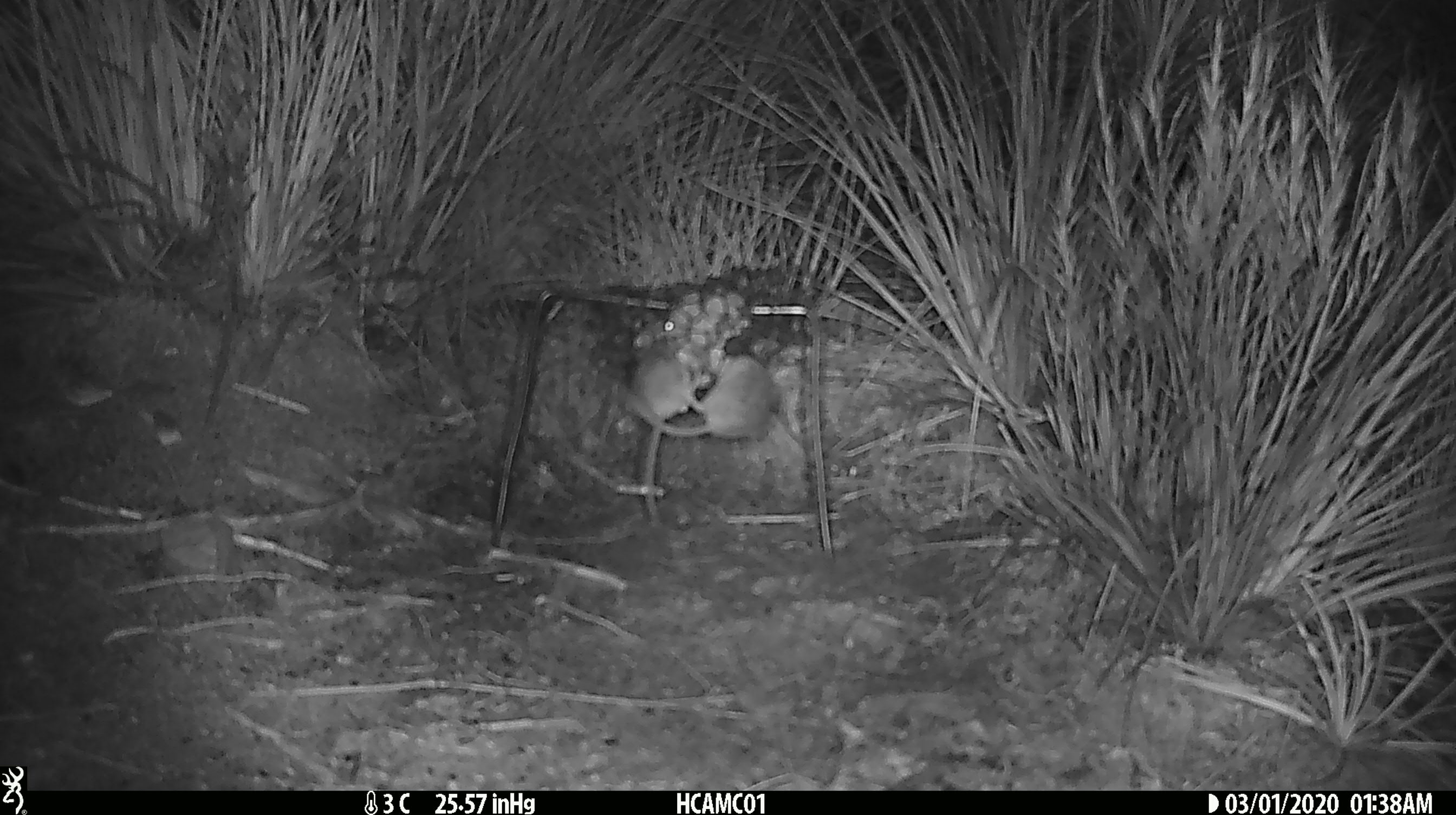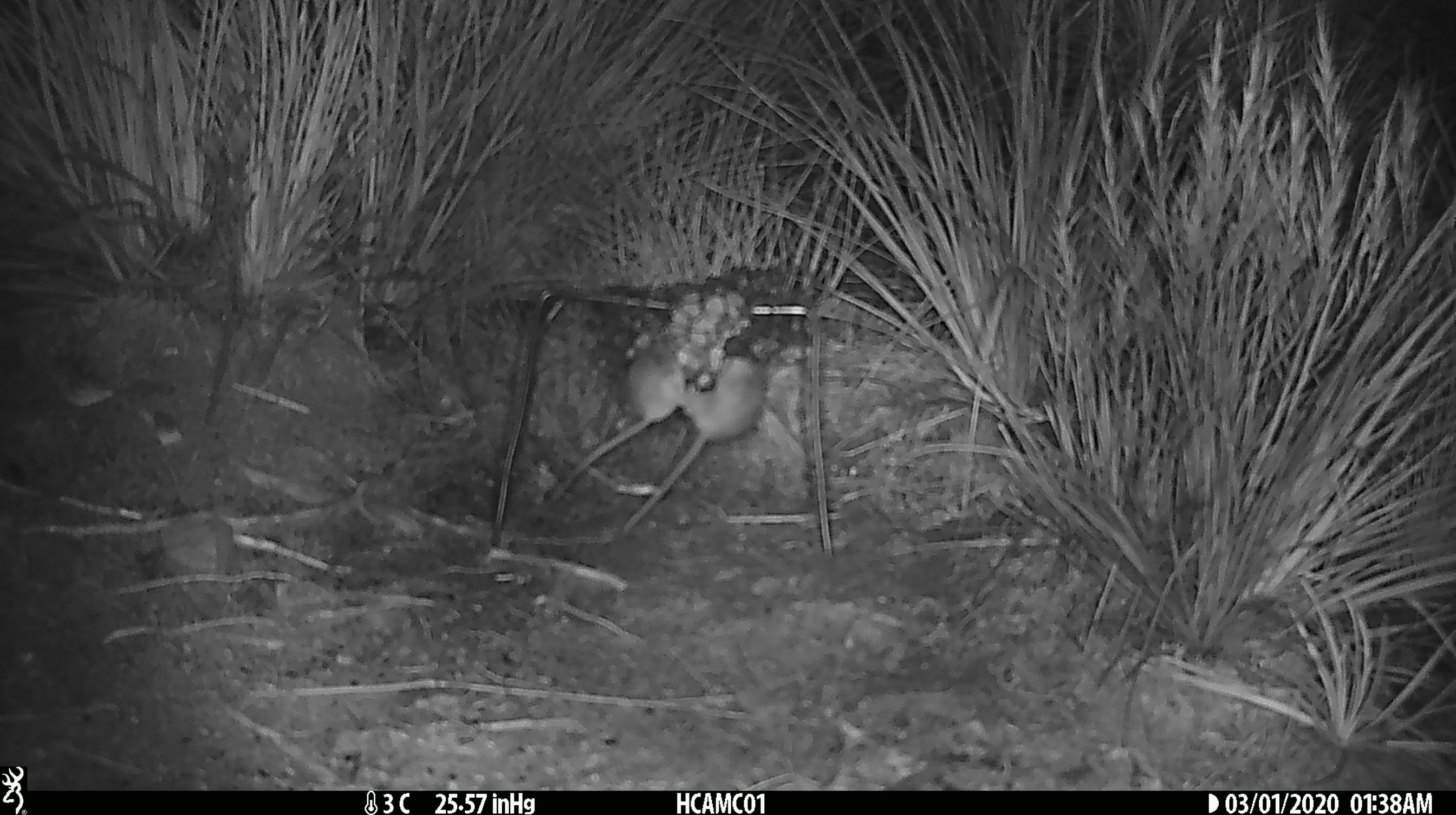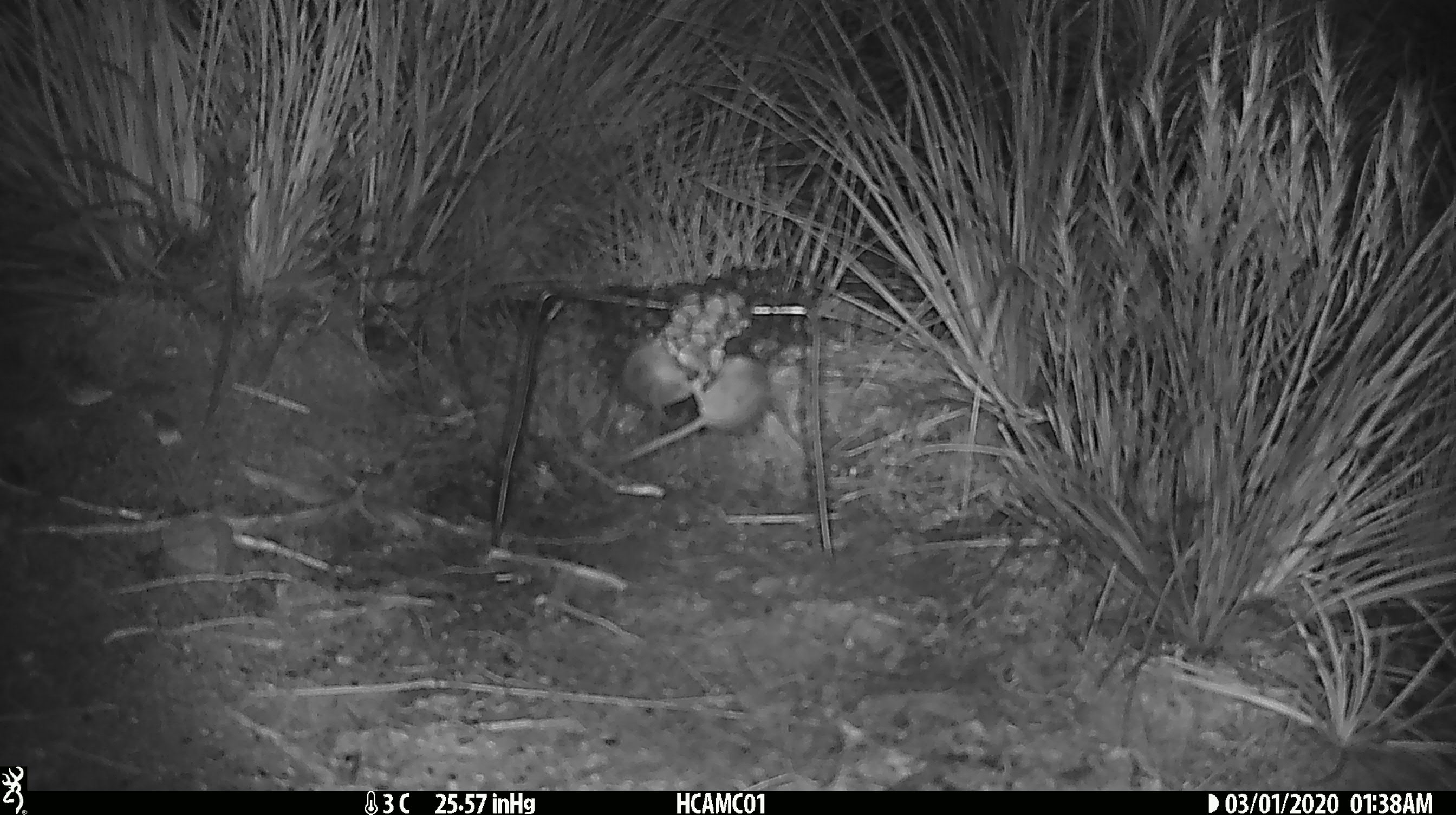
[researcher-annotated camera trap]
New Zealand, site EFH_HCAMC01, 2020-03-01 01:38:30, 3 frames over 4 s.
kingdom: Animalia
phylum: Chordata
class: Mammalia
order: Rodentia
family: Muridae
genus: Mus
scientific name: Mus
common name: mouse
Mouse (Mus).